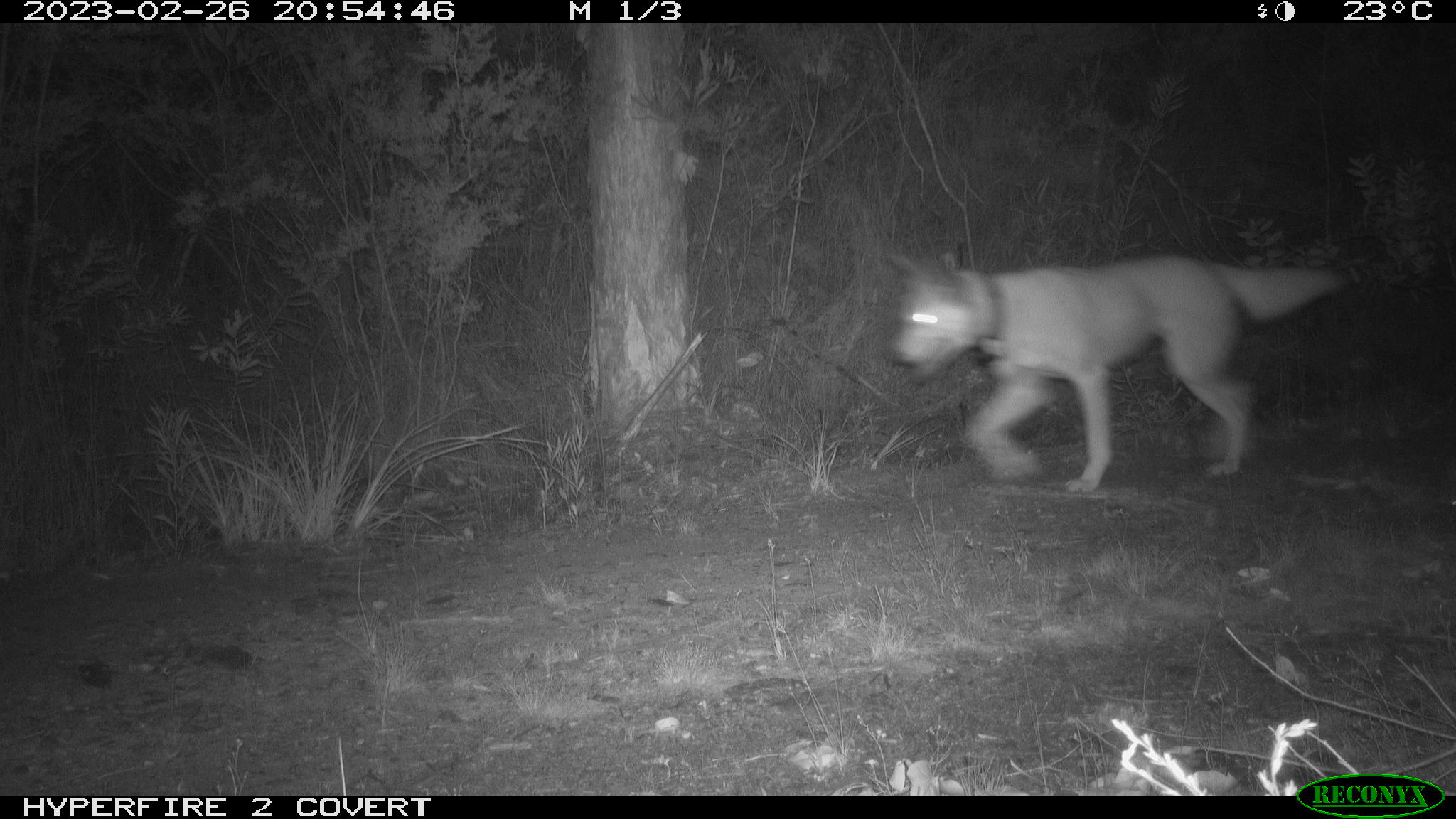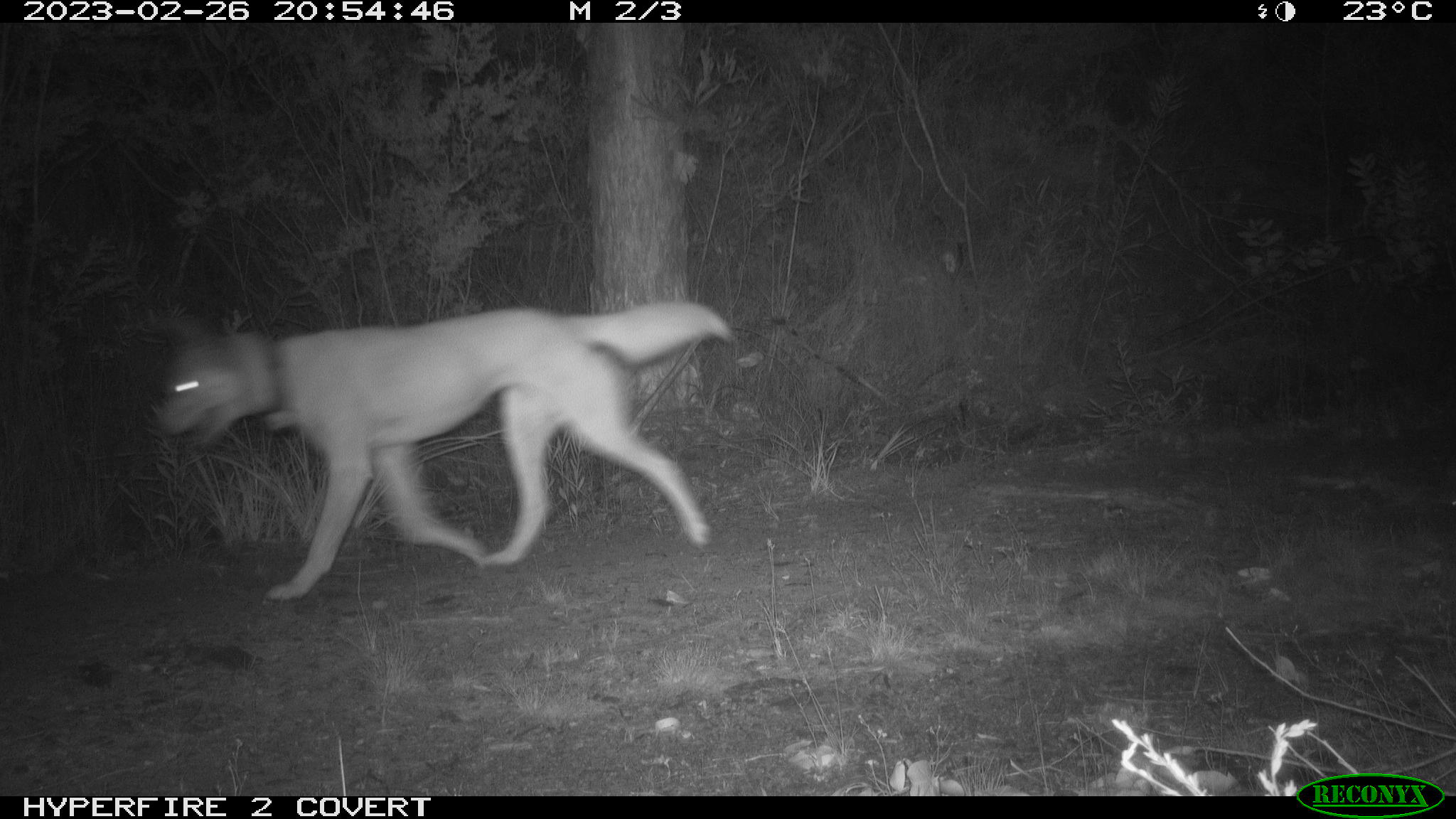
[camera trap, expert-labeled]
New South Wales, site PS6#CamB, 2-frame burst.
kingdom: Animalia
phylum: Chordata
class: Mammalia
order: Carnivora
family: Canidae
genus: Canis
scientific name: Canis familiaris dingo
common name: dingo